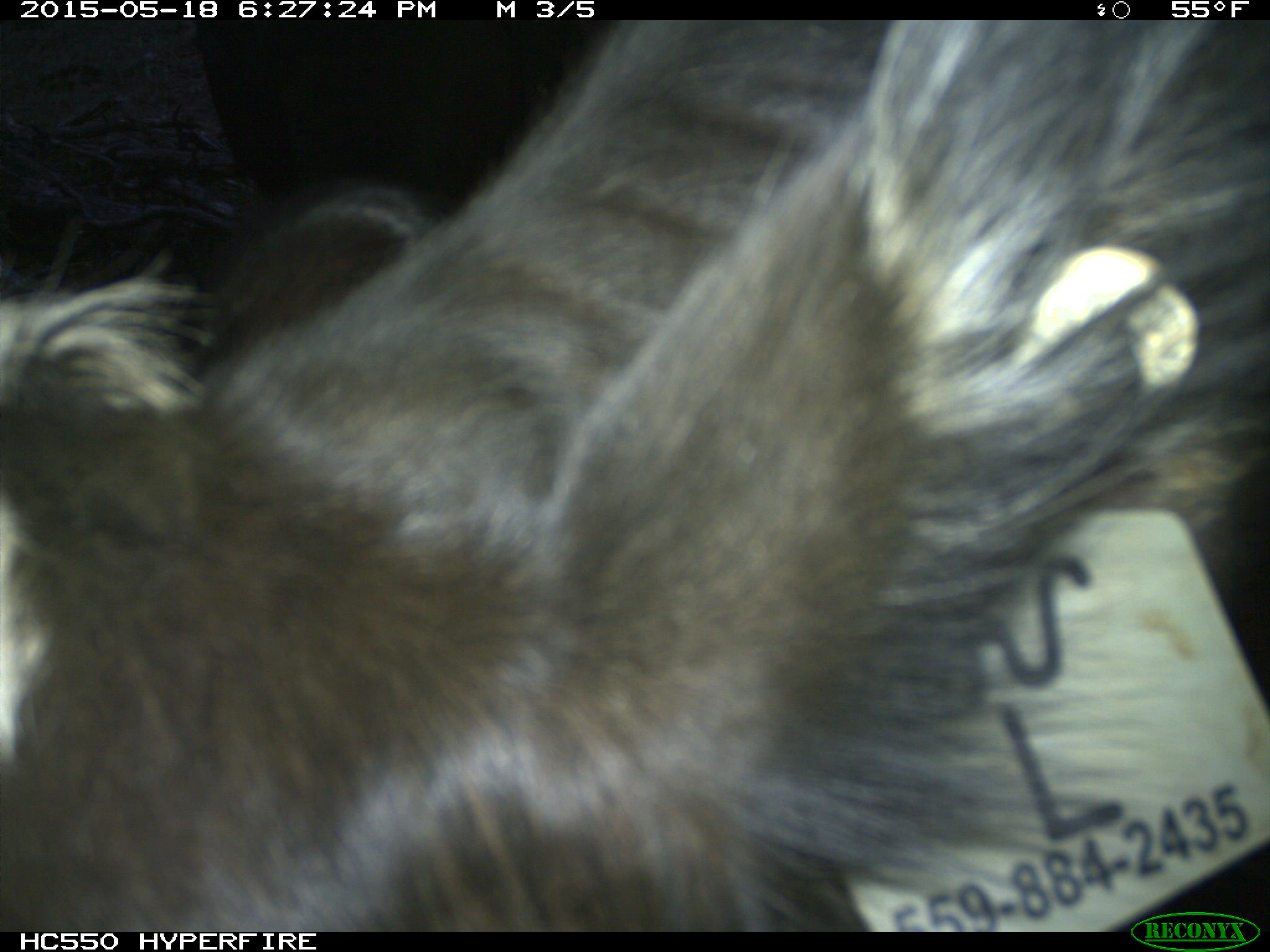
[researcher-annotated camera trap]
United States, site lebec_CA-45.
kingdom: Animalia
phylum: Chordata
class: Mammalia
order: Artiodactyla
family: Bovidae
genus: Bos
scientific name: Bos taurus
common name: domestic cow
Bos taurus (domestic cow).